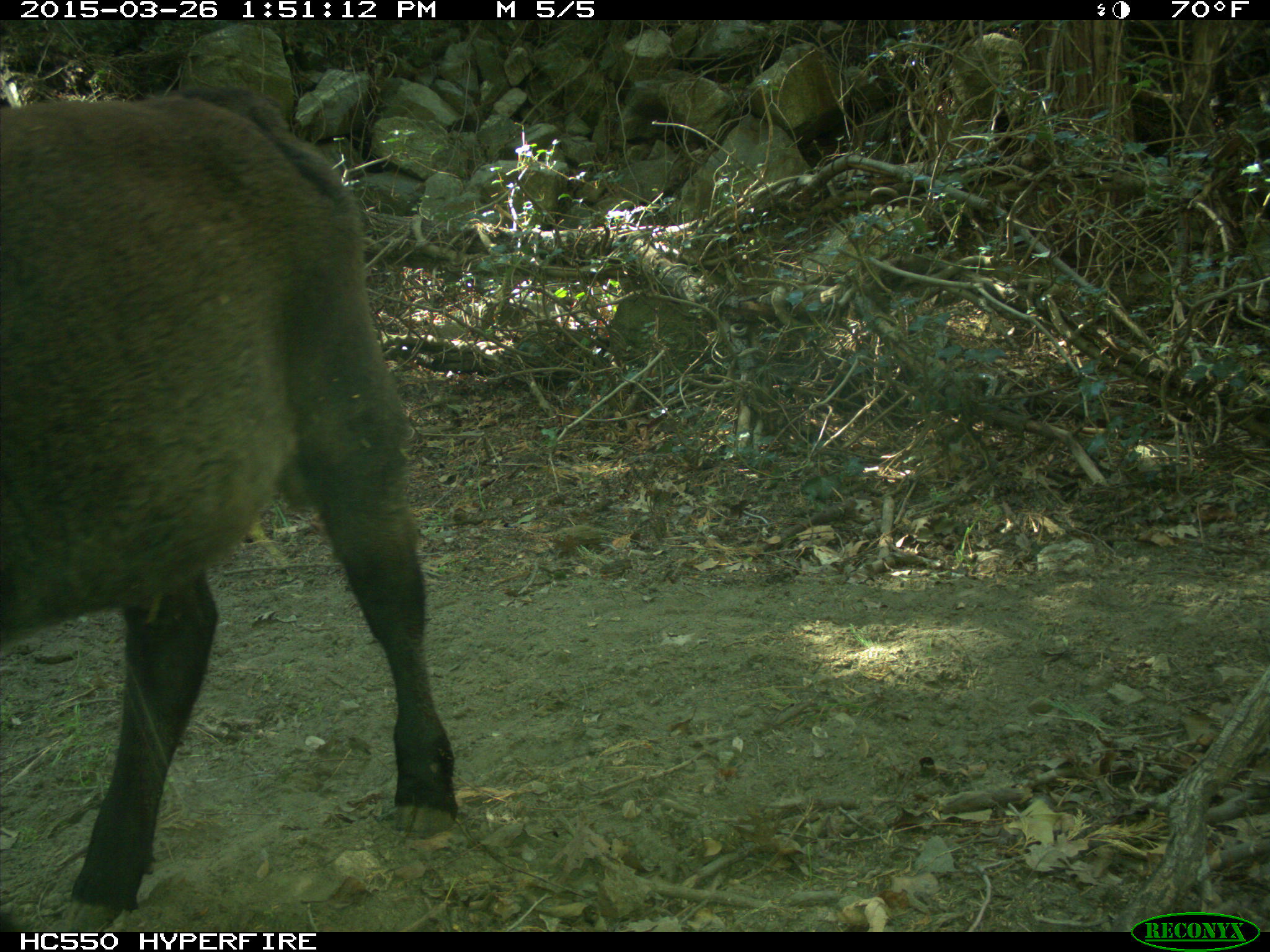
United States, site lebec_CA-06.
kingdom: Animalia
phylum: Chordata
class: Mammalia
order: Artiodactyla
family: Bovidae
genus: Bos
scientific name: Bos taurus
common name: domestic cow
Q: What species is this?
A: Bos taurus (domestic cow).